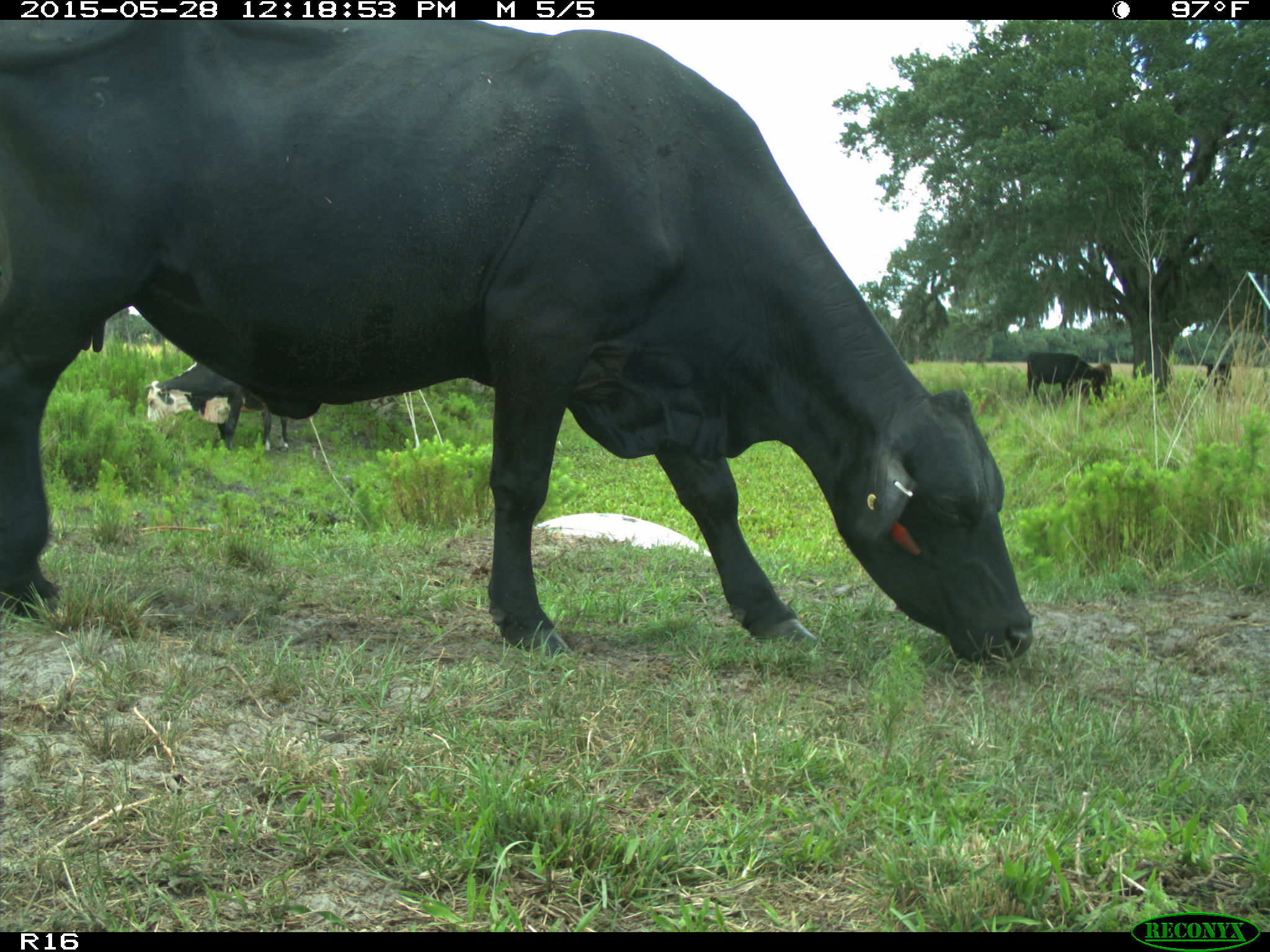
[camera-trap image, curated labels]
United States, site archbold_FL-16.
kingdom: Animalia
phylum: Chordata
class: Mammalia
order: Artiodactyla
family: Bovidae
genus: Bos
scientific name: Bos taurus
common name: domestic cow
Bos taurus (domestic cow).